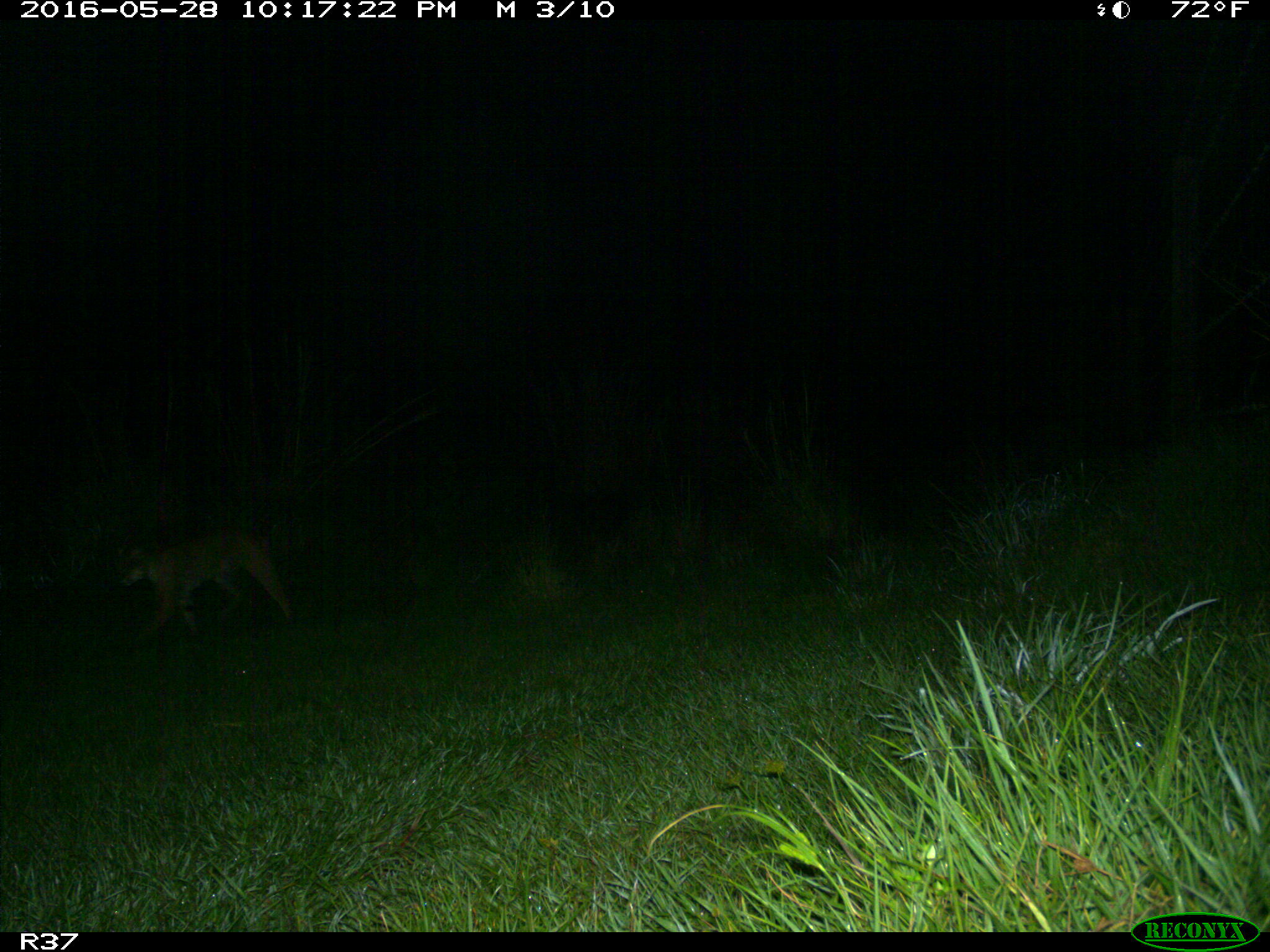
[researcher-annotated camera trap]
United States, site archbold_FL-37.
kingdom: Animalia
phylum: Chordata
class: Mammalia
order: Carnivora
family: Felidae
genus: Lynx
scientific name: Lynx rufus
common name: bobcat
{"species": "Lynx rufus (bobcat)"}